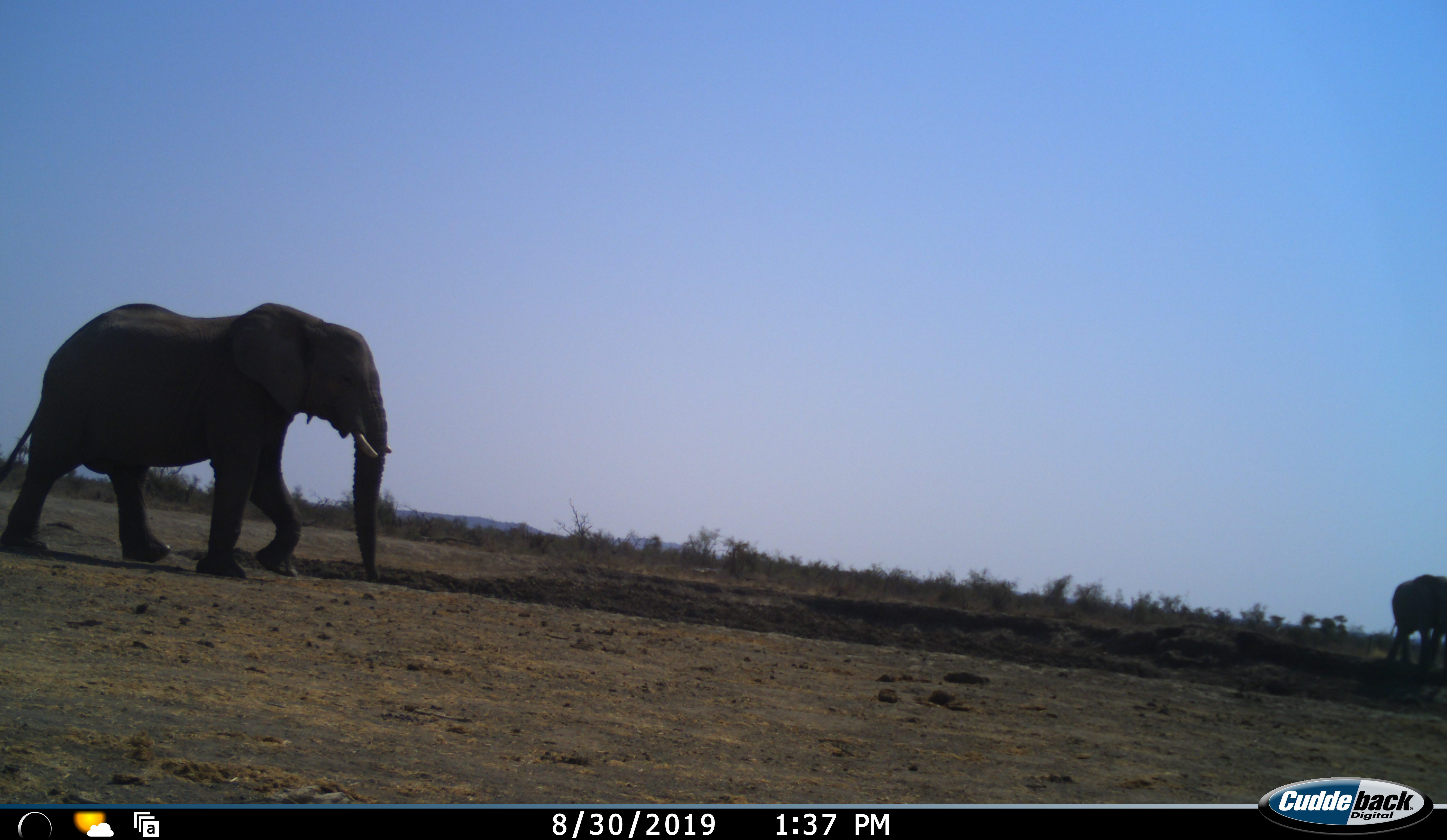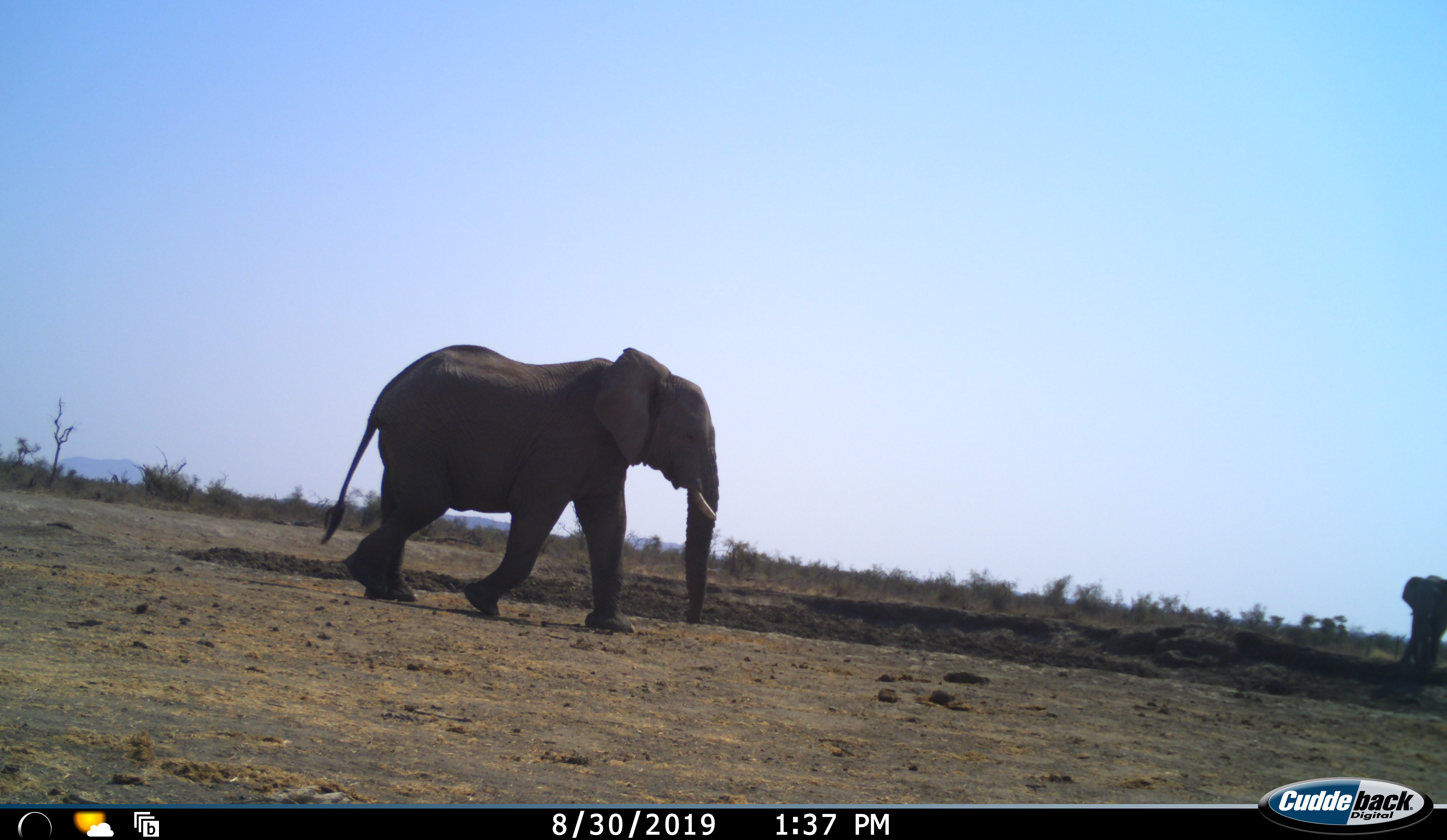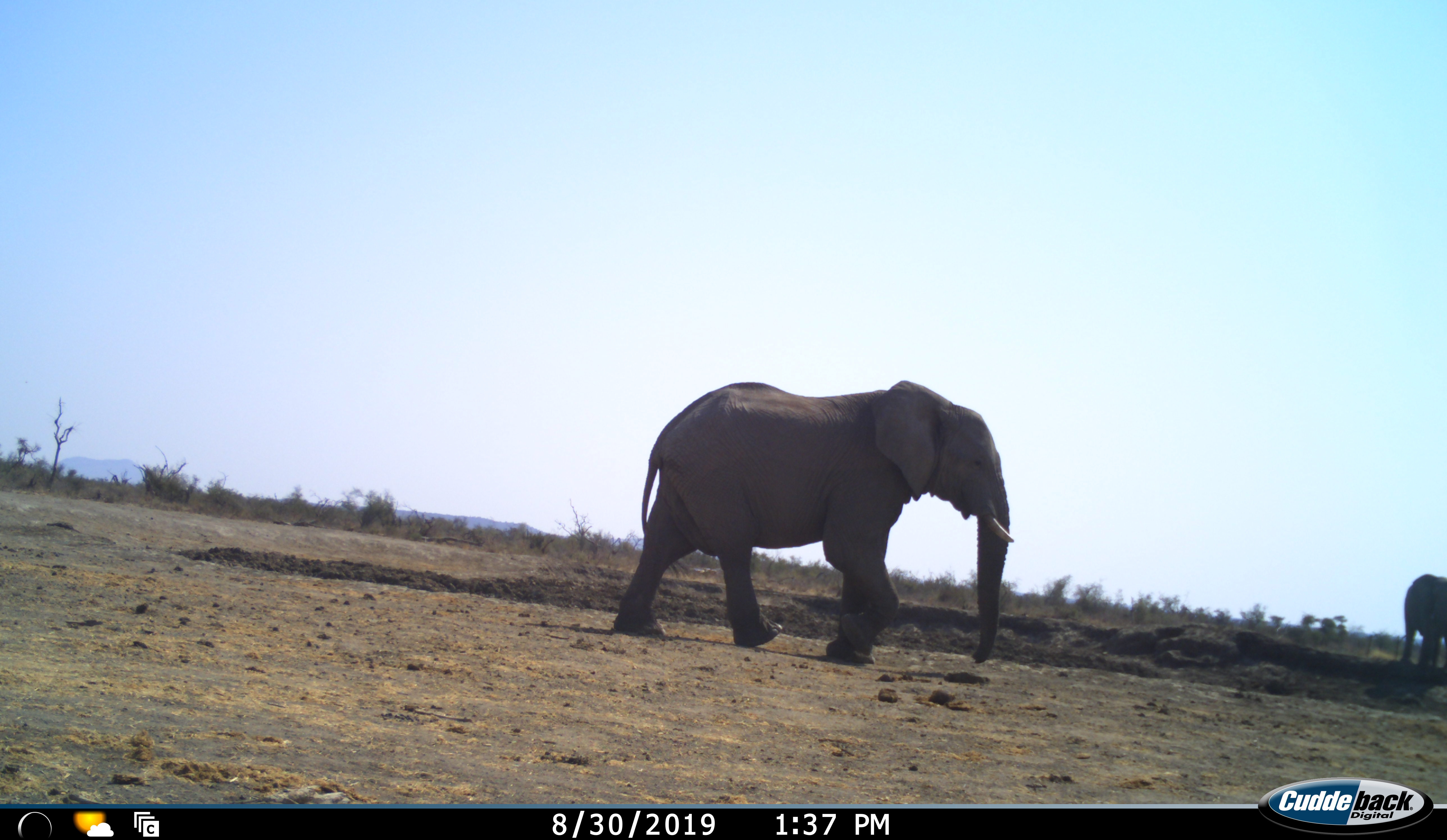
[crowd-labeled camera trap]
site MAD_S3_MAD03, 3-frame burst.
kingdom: Animalia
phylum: Chordata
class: Mammalia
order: Proboscidea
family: Elephantidae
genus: Loxodonta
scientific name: Loxodonta africana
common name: african bush elephant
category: elephant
Elephant (african bush elephant) (Loxodonta africana), count 2. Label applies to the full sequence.